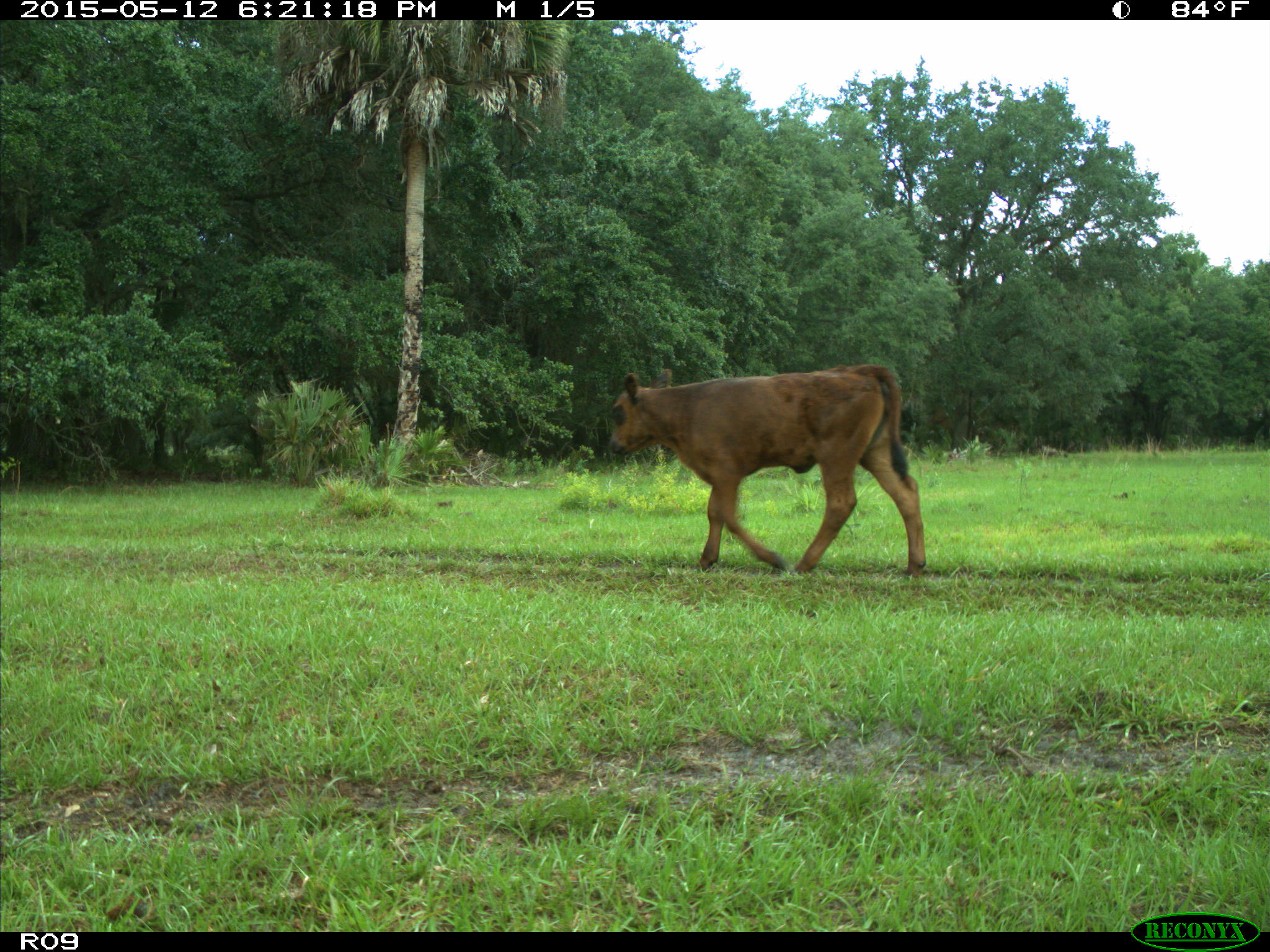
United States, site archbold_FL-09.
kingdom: Animalia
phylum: Chordata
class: Mammalia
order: Artiodactyla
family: Bovidae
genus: Bos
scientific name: Bos taurus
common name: domestic cow